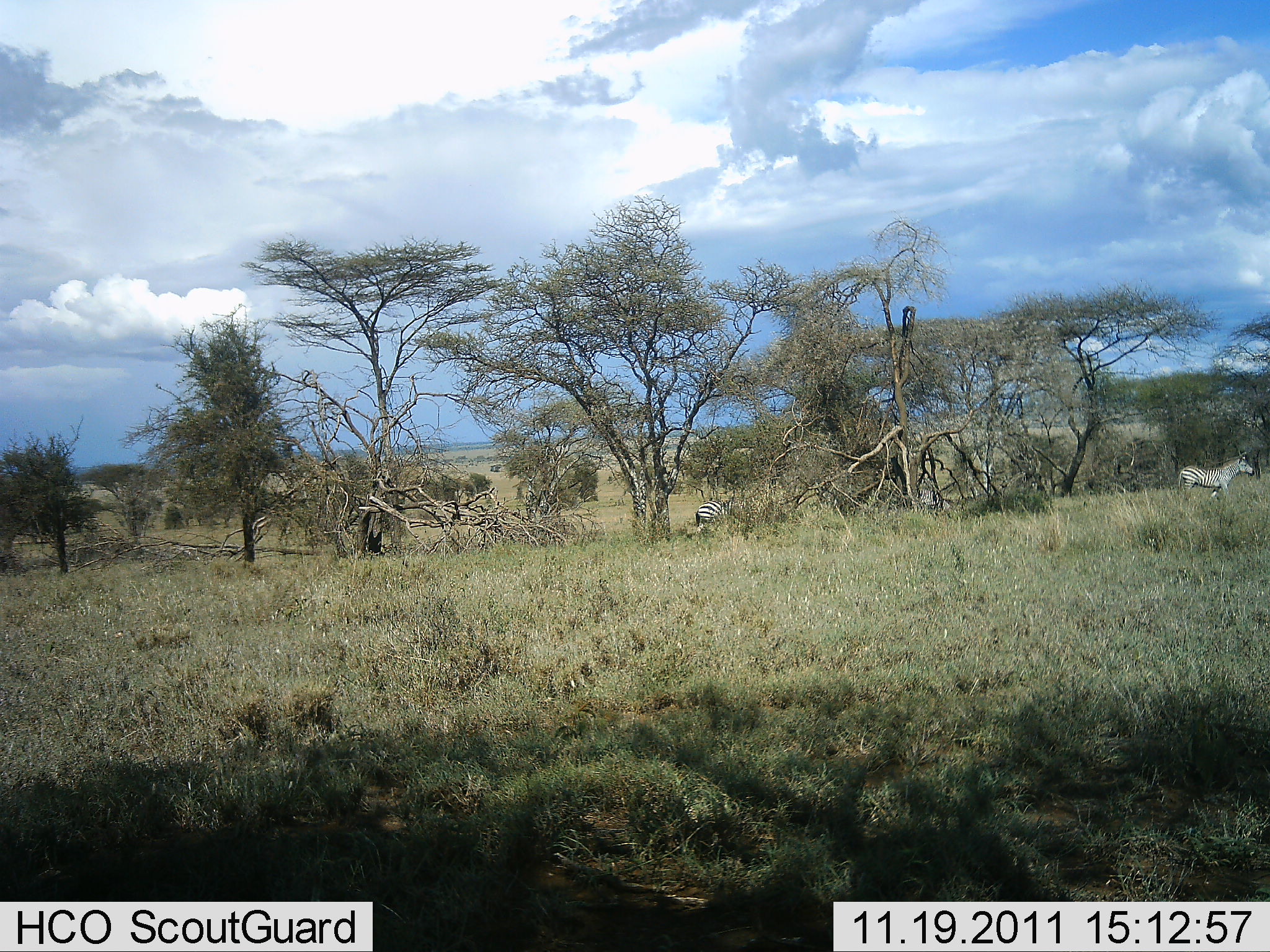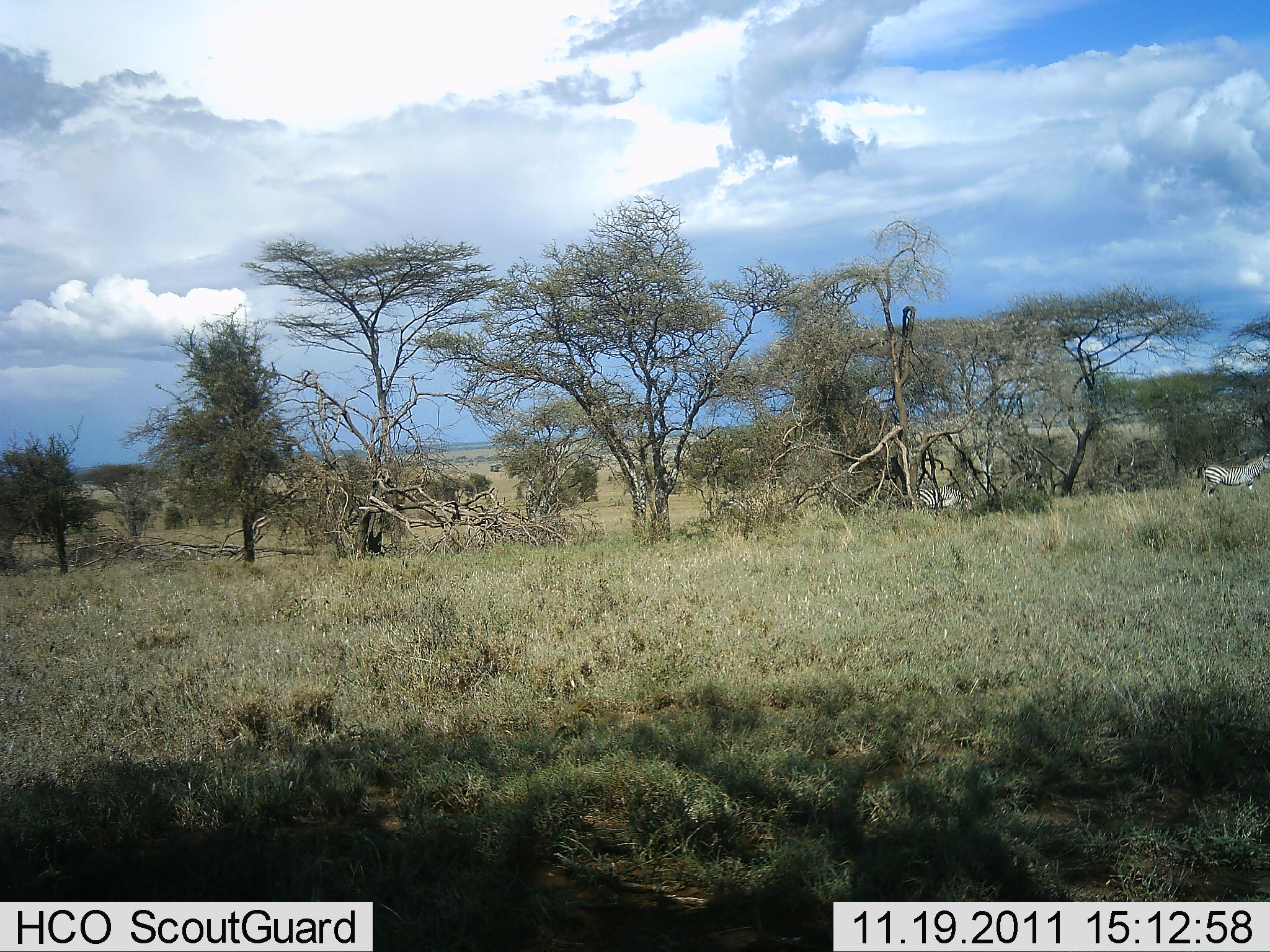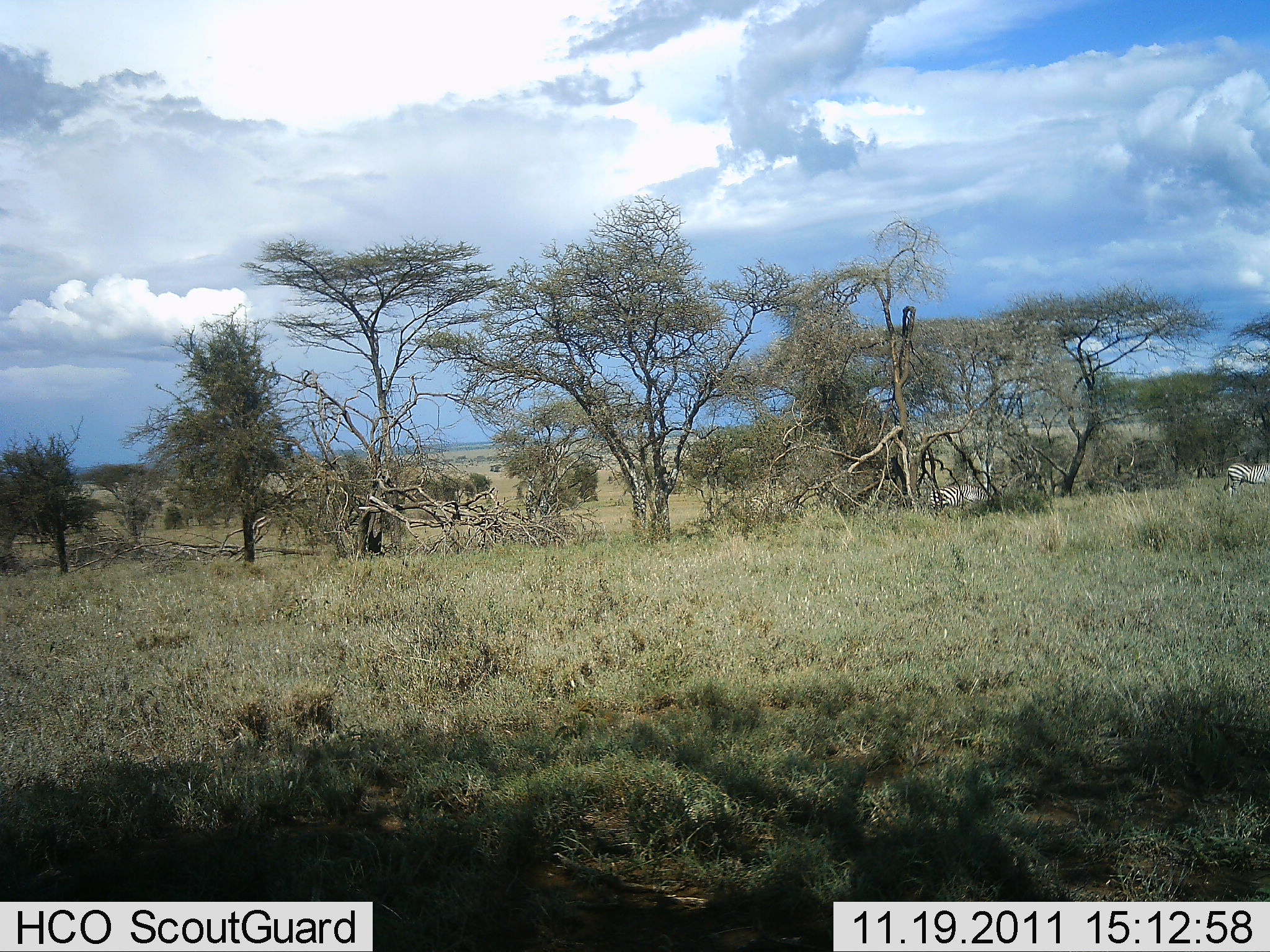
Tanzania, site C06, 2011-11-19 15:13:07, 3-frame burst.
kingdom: Animalia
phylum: Chordata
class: Mammalia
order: Perissodactyla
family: Equidae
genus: Equus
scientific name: Equus quagga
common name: plains zebra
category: zebra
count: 3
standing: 8%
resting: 0%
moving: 100%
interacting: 0%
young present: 0%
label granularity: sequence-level